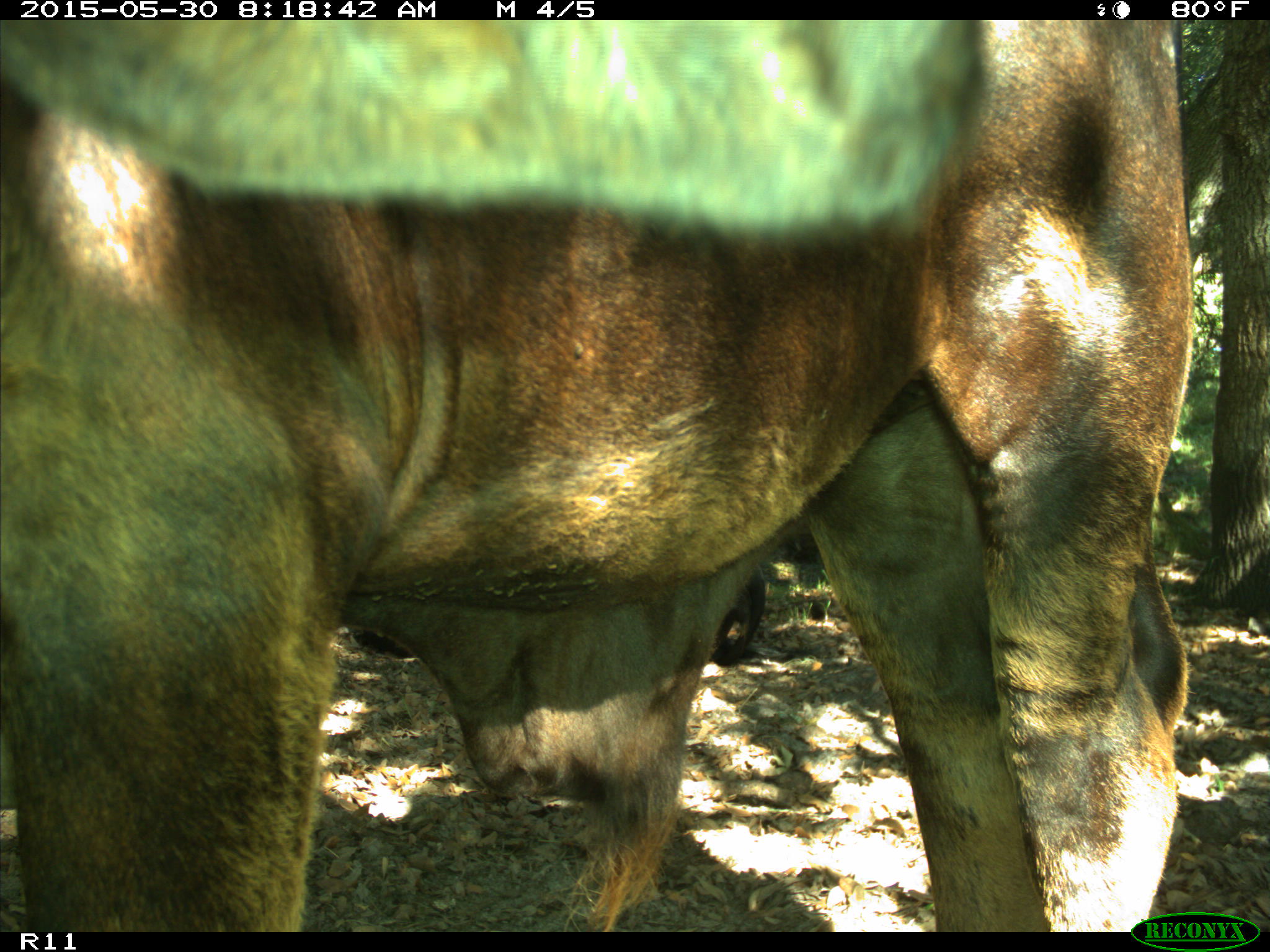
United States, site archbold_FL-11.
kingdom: Animalia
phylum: Chordata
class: Mammalia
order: Artiodactyla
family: Bovidae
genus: Bos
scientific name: Bos taurus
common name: domestic cow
Bos taurus (domestic cow).